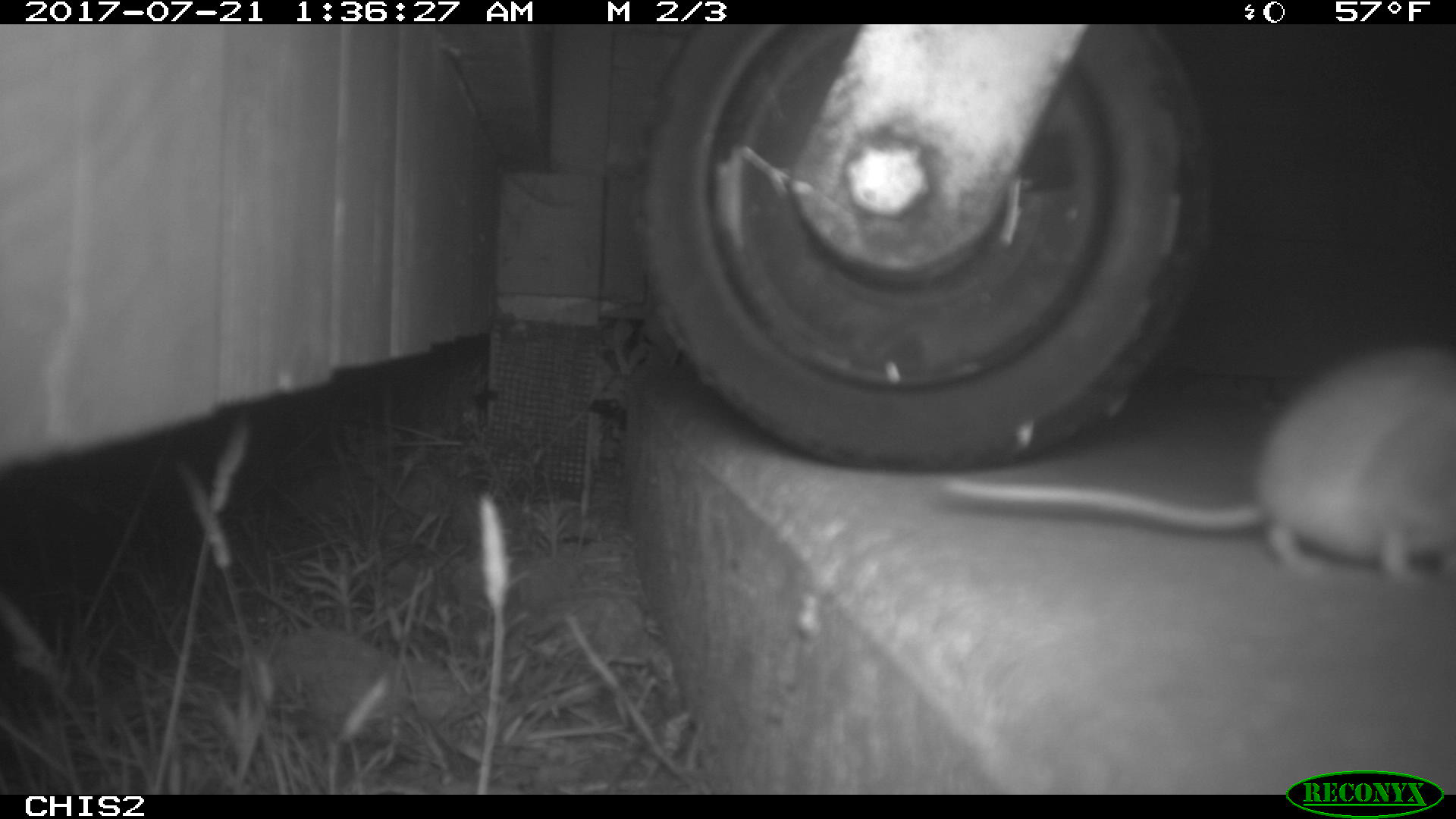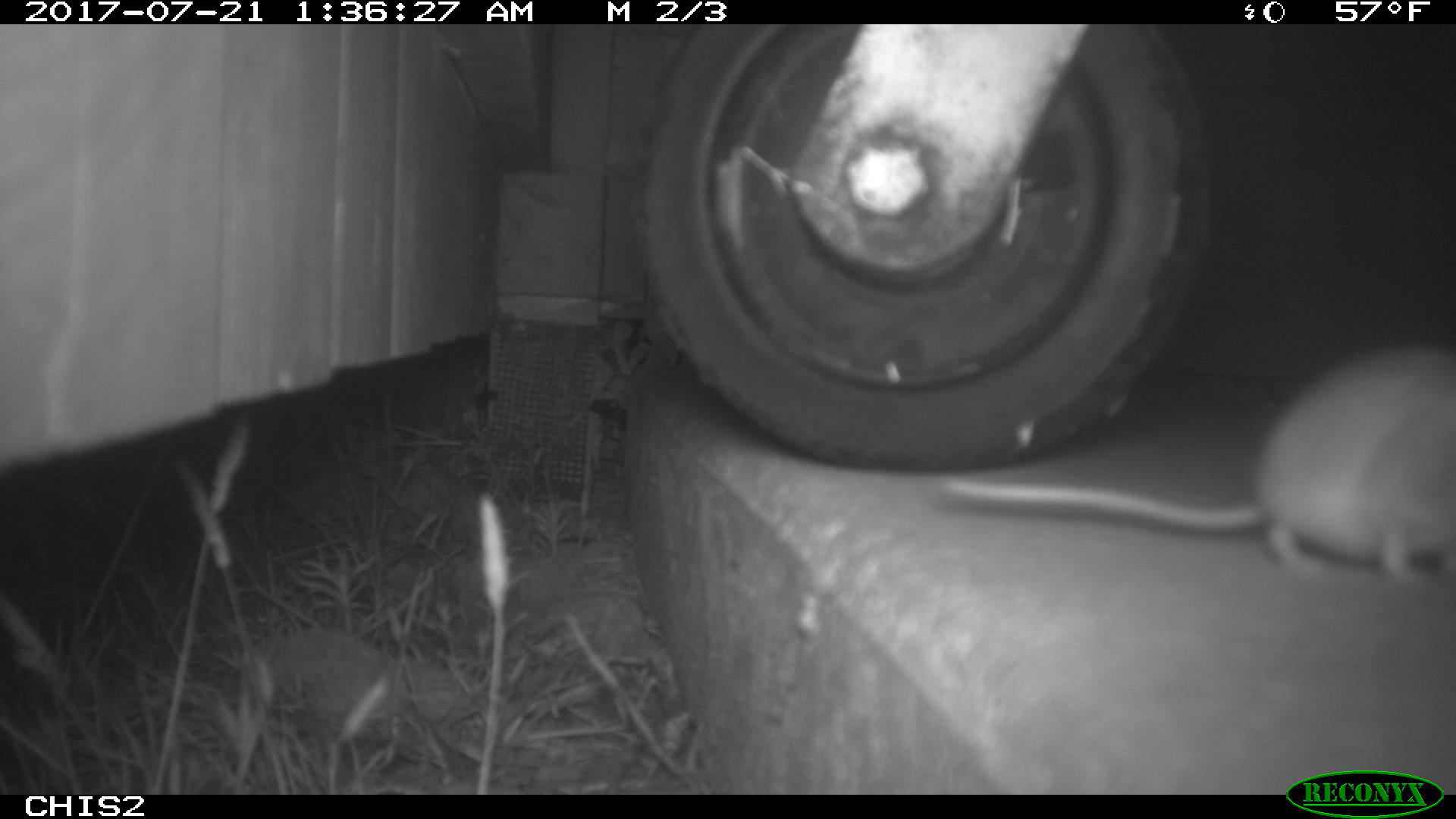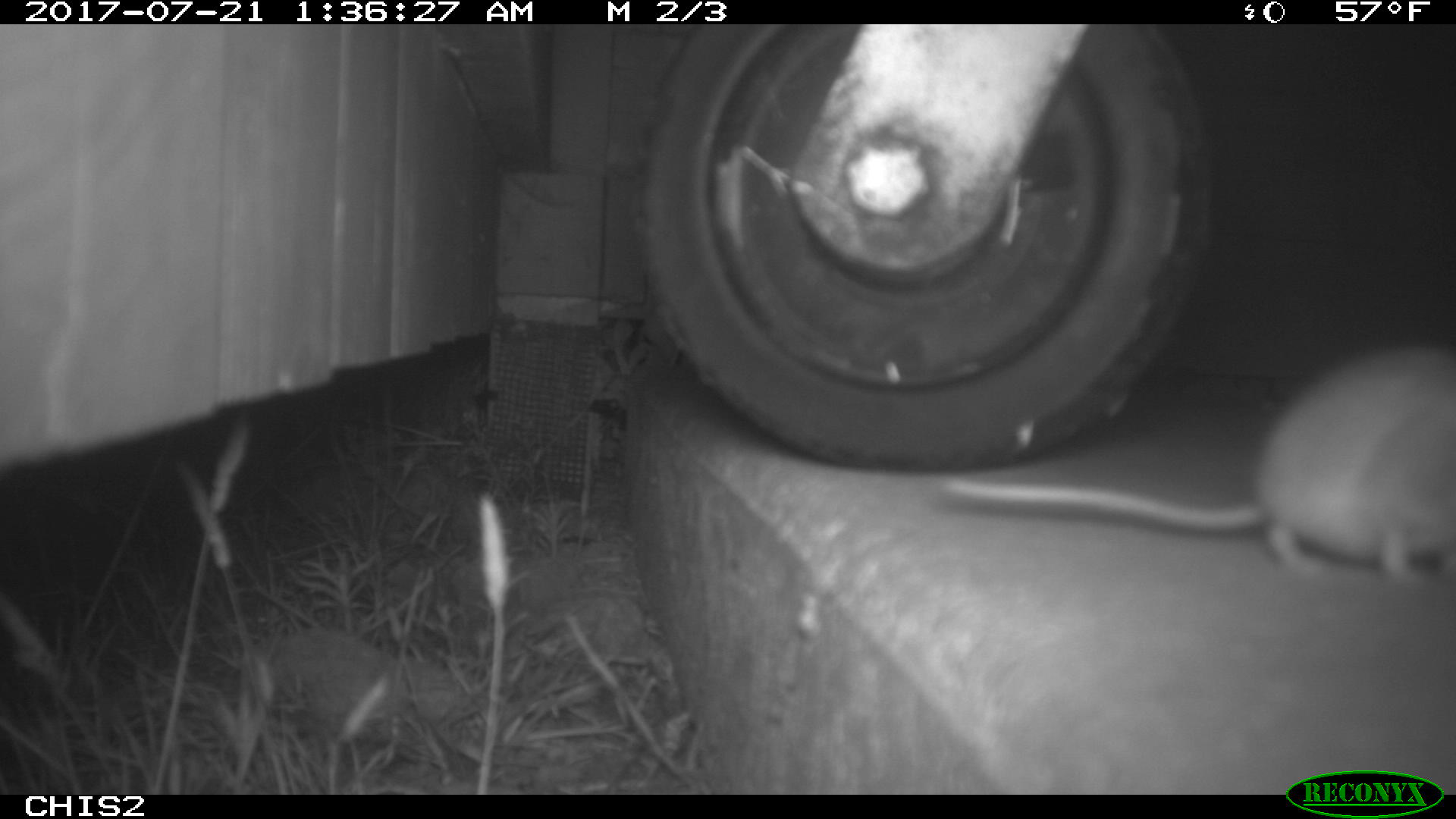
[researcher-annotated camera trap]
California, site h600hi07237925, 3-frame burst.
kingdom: Animalia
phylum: Chordata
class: Mammalia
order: Rodentia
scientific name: Rodentia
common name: rodent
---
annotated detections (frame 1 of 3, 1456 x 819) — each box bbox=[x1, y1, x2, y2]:
rodent: bbox=[941, 340, 1455, 598]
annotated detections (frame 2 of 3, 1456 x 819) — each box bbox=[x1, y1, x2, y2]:
rodent: bbox=[937, 344, 1455, 579]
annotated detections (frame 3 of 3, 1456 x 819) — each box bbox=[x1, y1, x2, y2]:
rodent: bbox=[940, 341, 1455, 585]